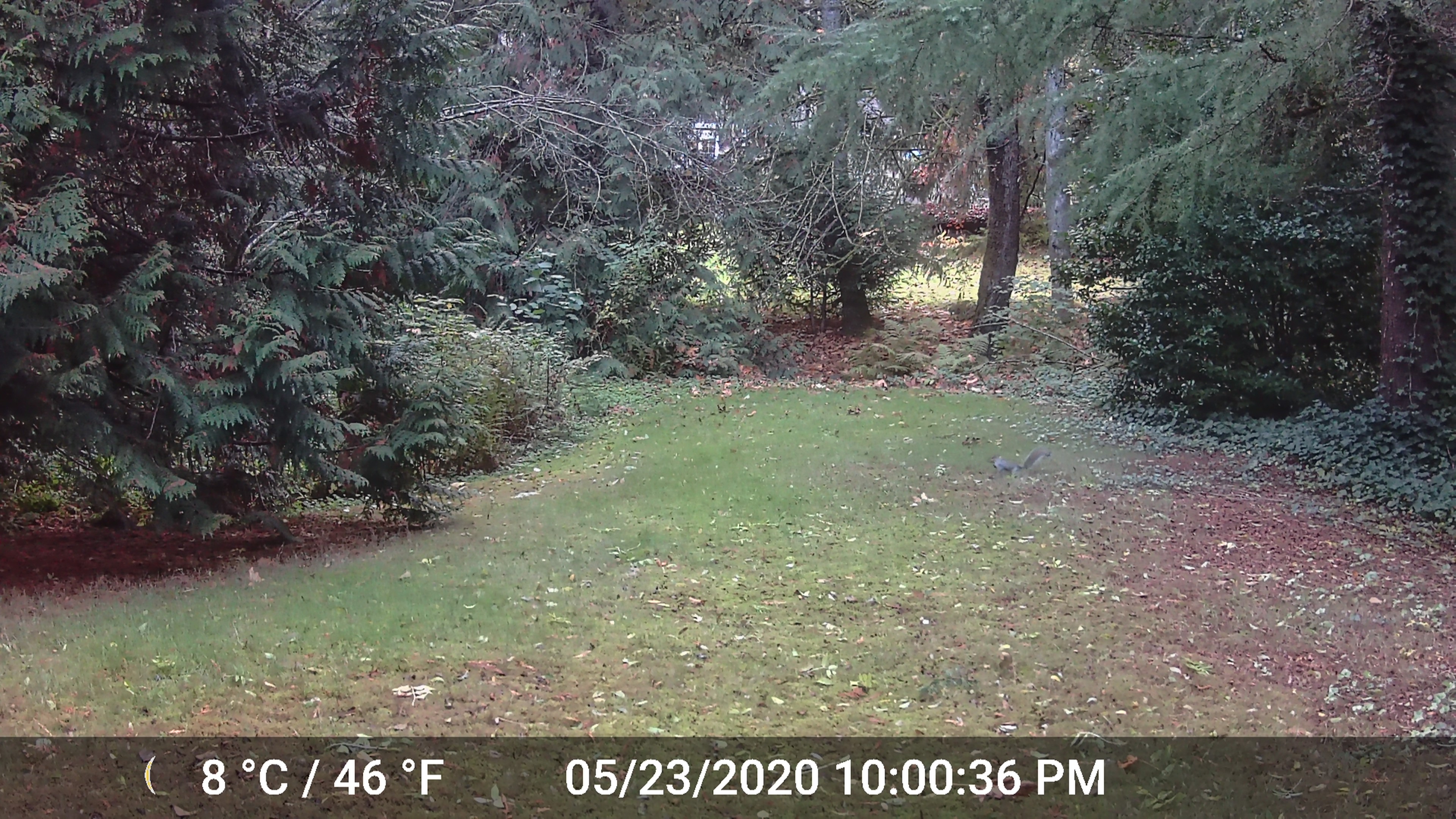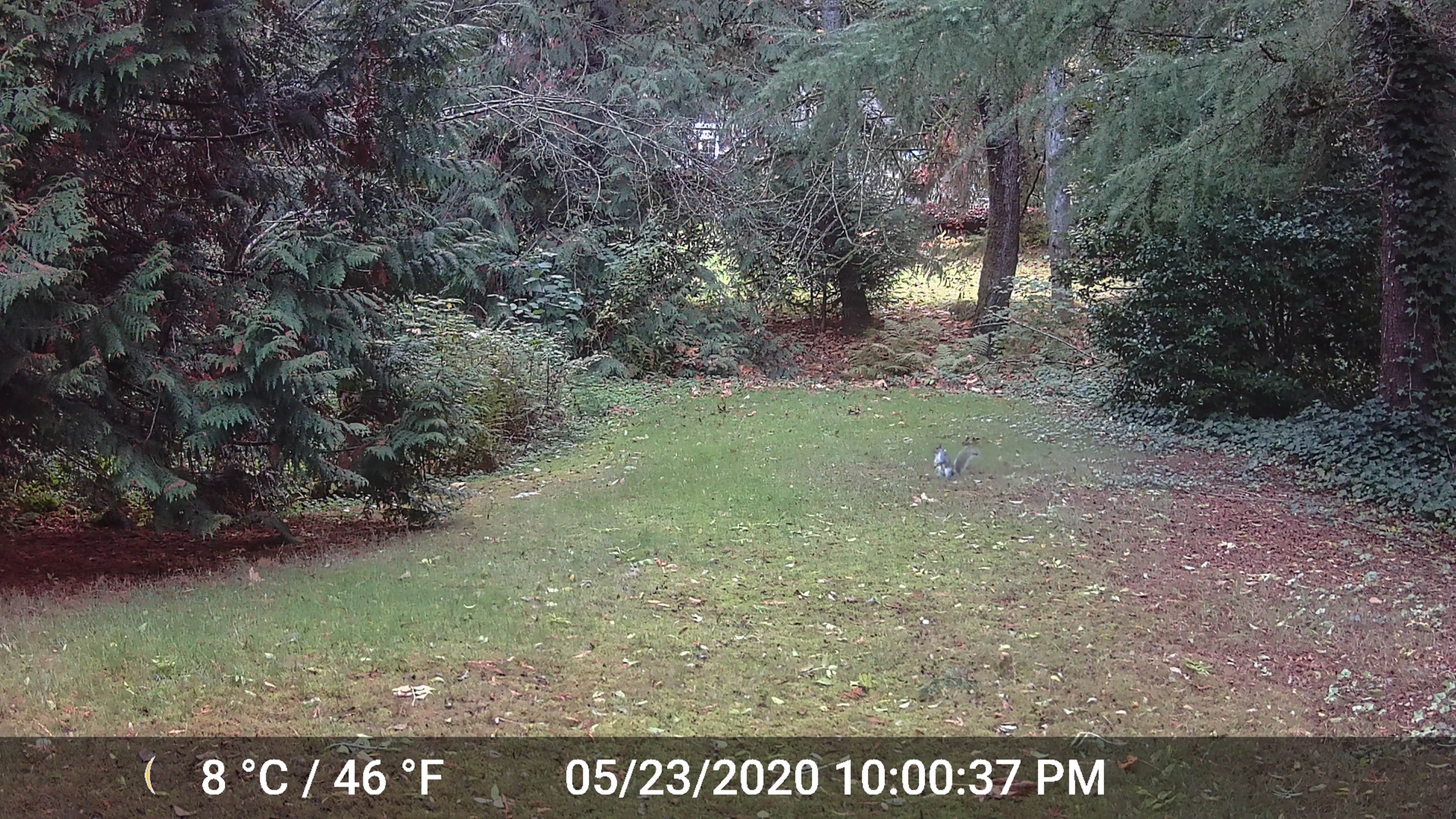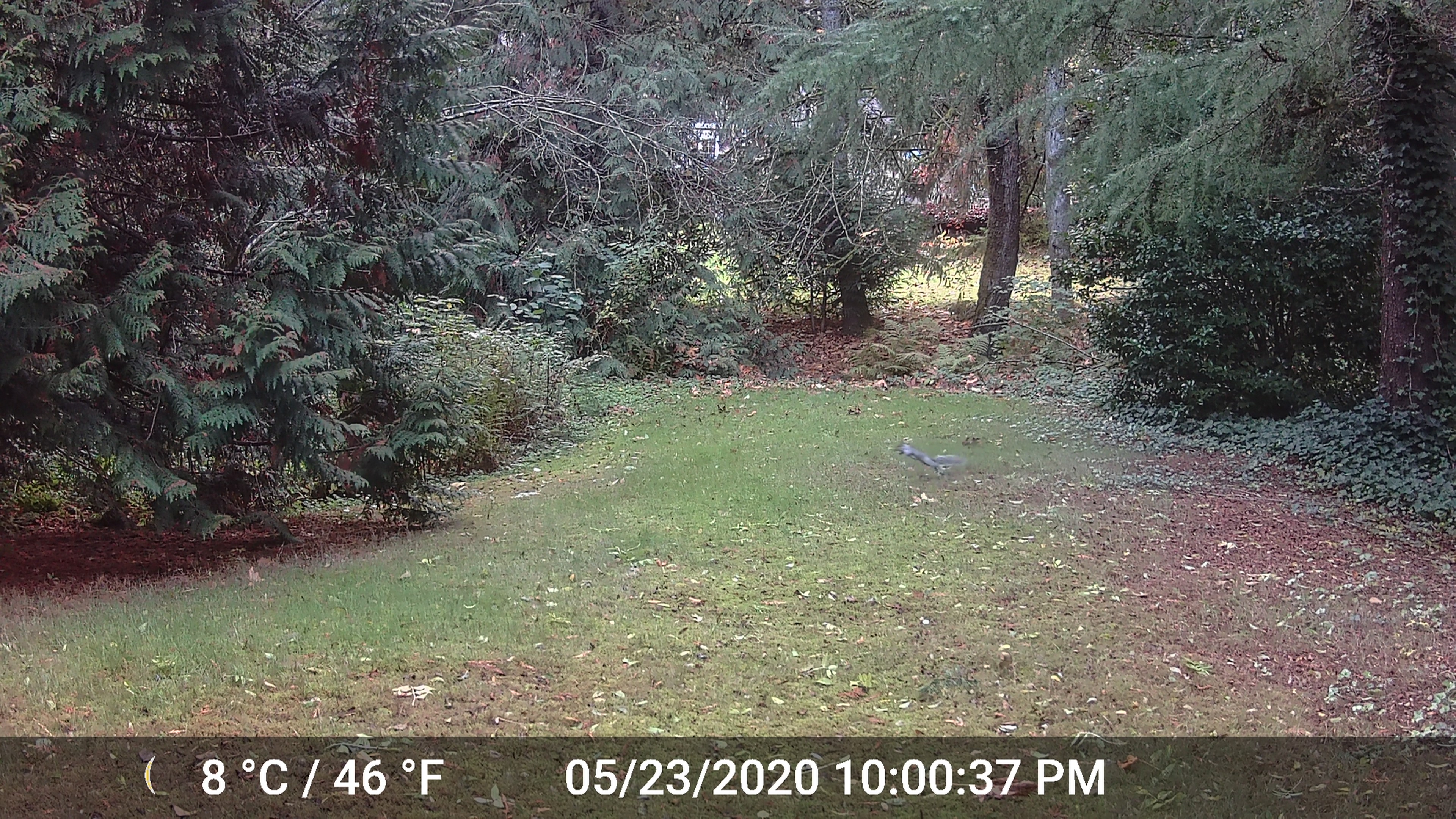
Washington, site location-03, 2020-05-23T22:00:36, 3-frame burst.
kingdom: Animalia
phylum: Chordata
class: Mammalia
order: Rodentia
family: Sciuridae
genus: Sciurus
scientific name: Sciurus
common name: squirrel